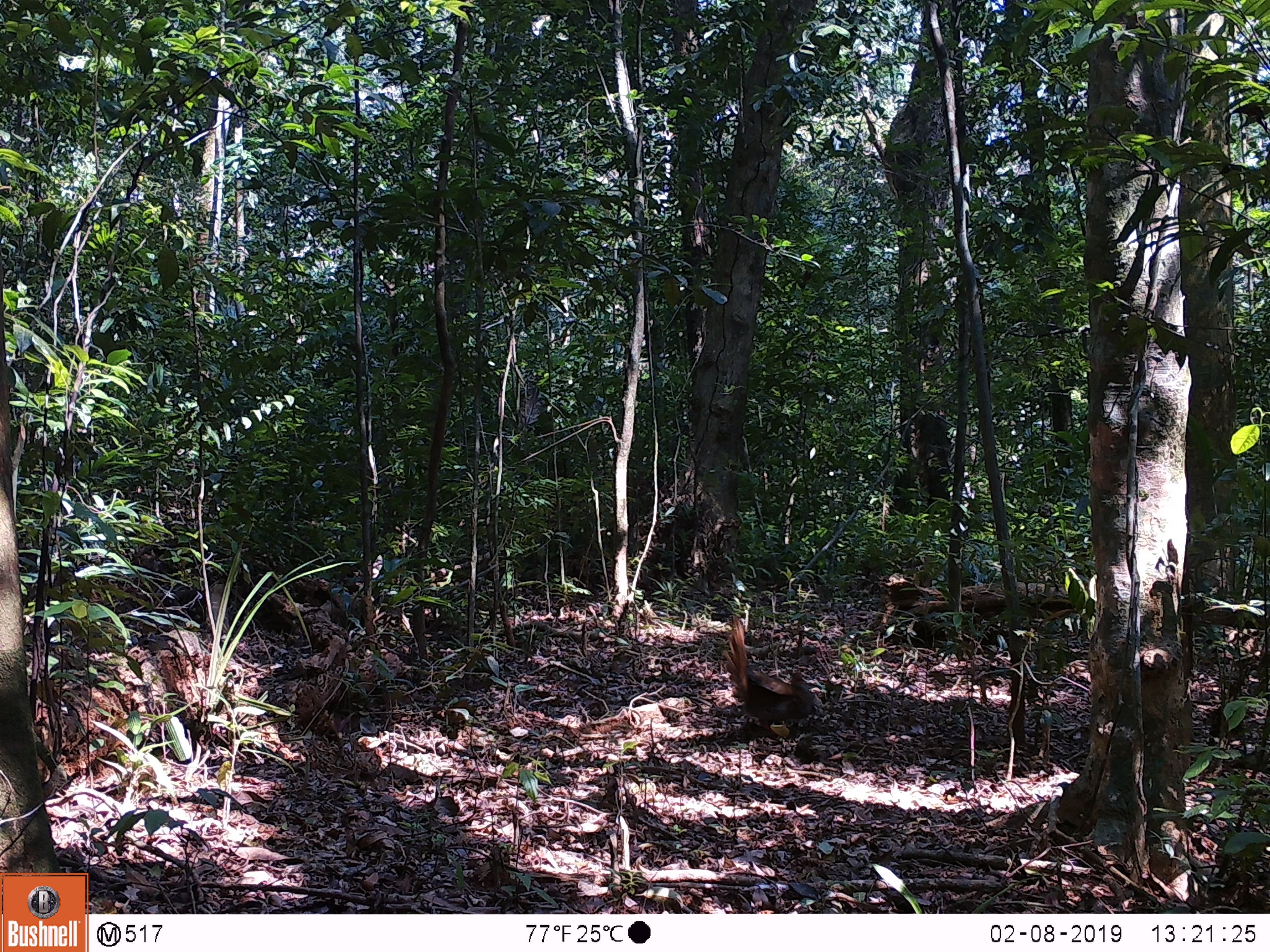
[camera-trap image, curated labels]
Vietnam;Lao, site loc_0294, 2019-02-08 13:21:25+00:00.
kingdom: Animalia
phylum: Chordata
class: Aves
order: Galliformes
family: Phasianidae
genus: Lophura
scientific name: Lophura nycthemera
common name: silver pheasant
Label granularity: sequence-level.